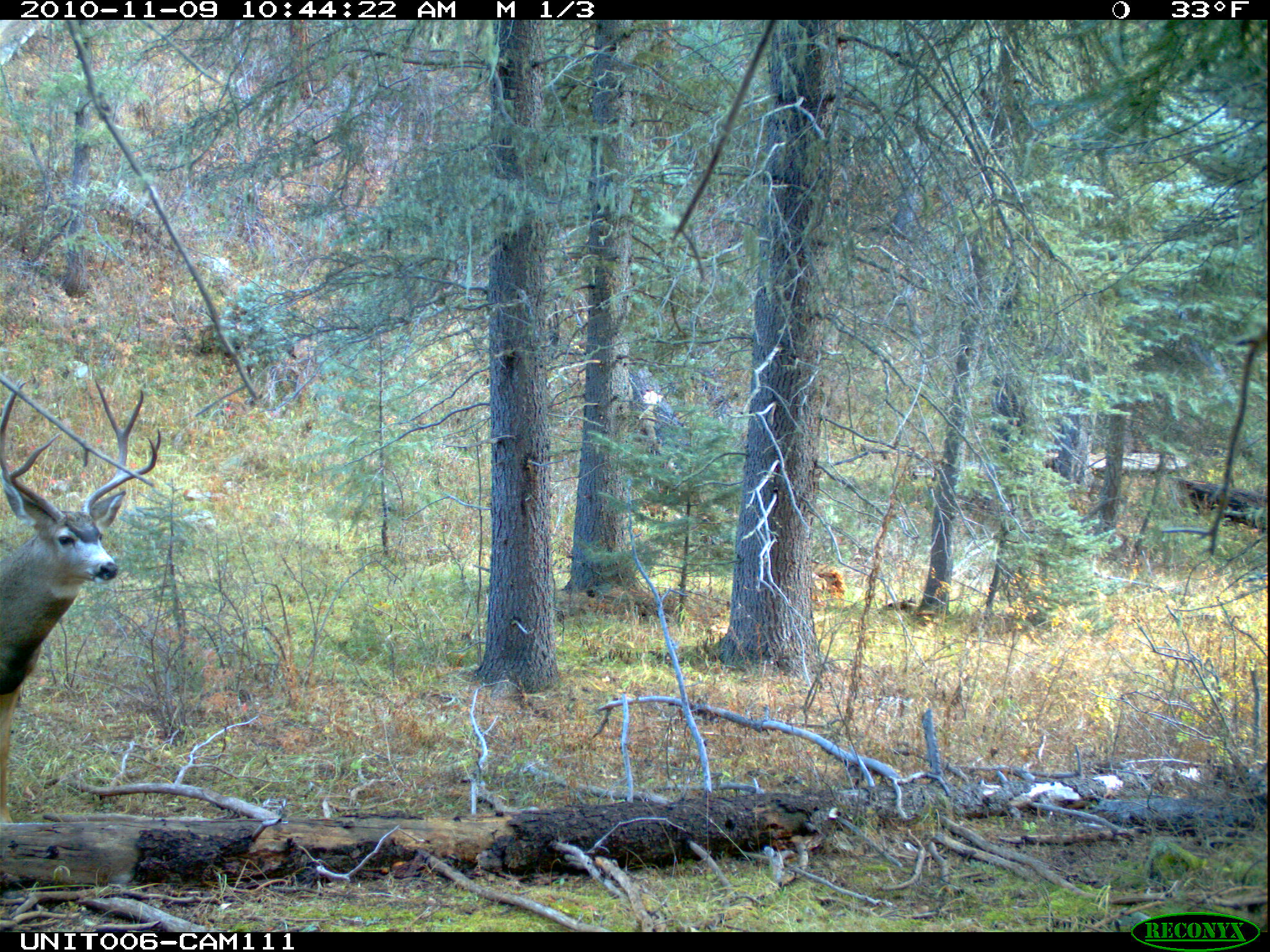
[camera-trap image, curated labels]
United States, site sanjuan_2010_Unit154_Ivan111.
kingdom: Animalia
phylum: Chordata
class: Mammalia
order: Artiodactyla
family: Cervidae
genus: Odocoileus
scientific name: Odocoileus hemionus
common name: mule deer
Odocoileus hemionus (mule deer).